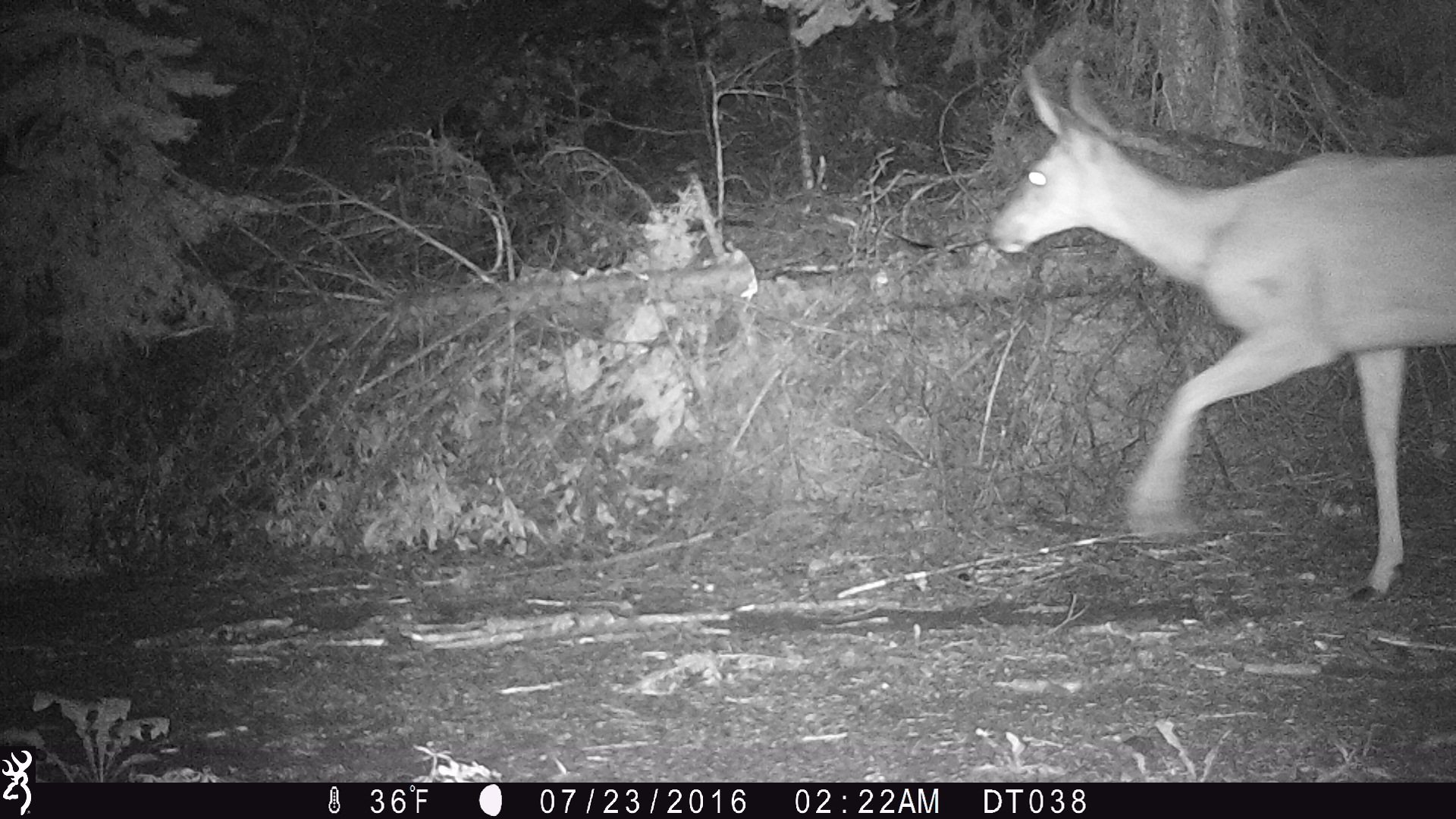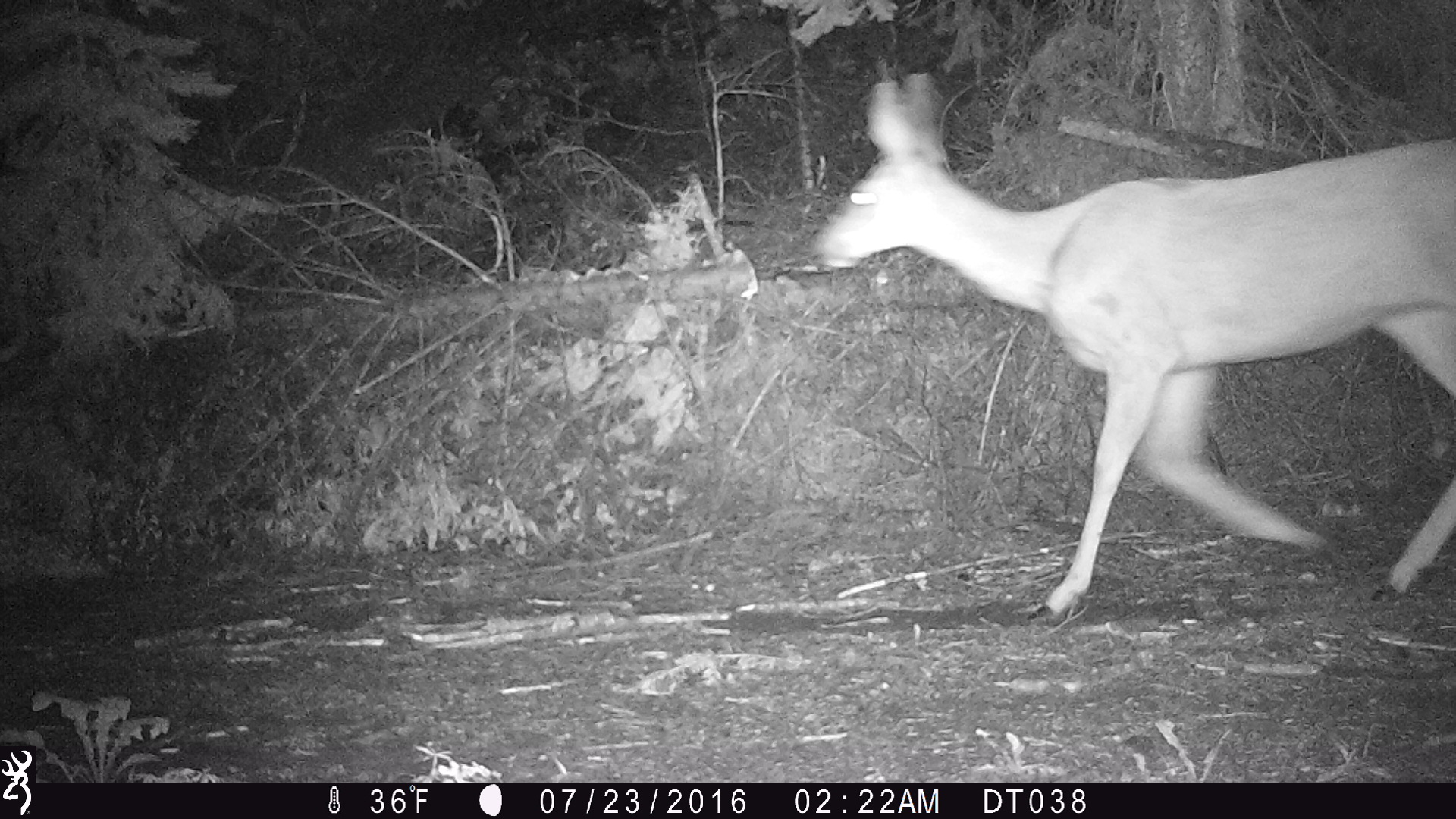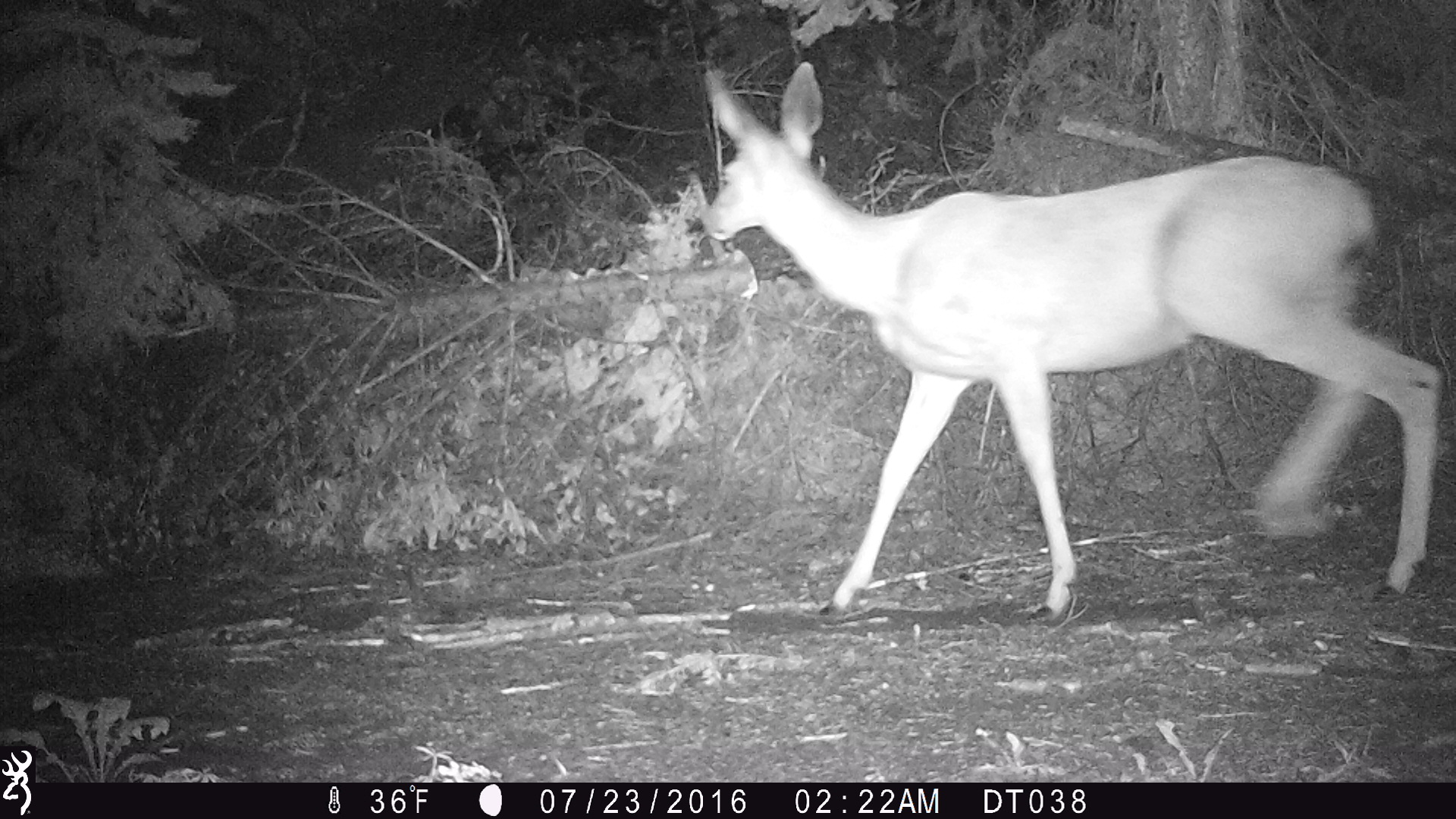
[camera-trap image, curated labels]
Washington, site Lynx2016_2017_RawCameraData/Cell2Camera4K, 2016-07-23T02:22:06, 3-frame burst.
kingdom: Animalia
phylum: Chordata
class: Mammalia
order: Artiodactyla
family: Cervidae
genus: Odocoileus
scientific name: Odocoileus hemionus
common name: mule deer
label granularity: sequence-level